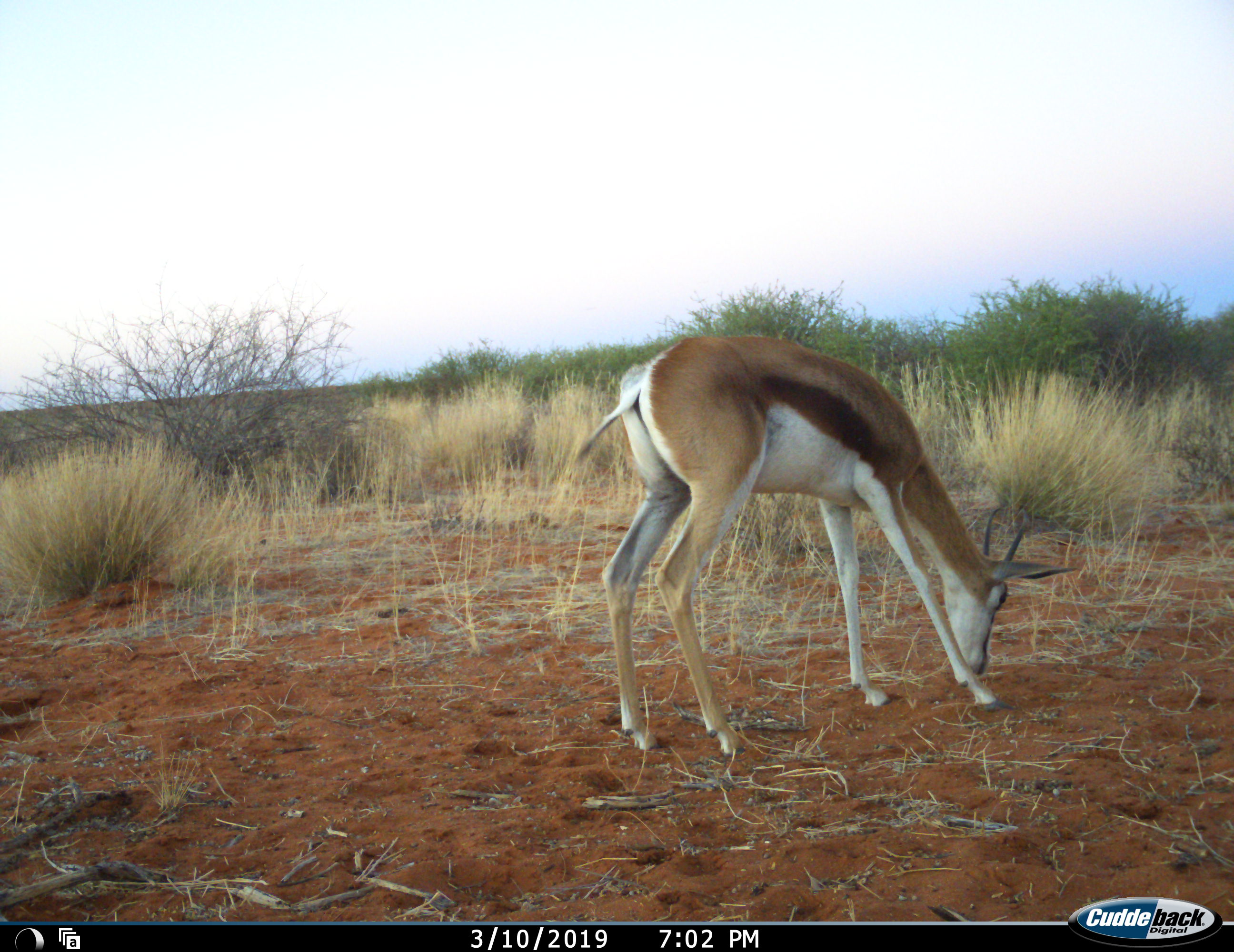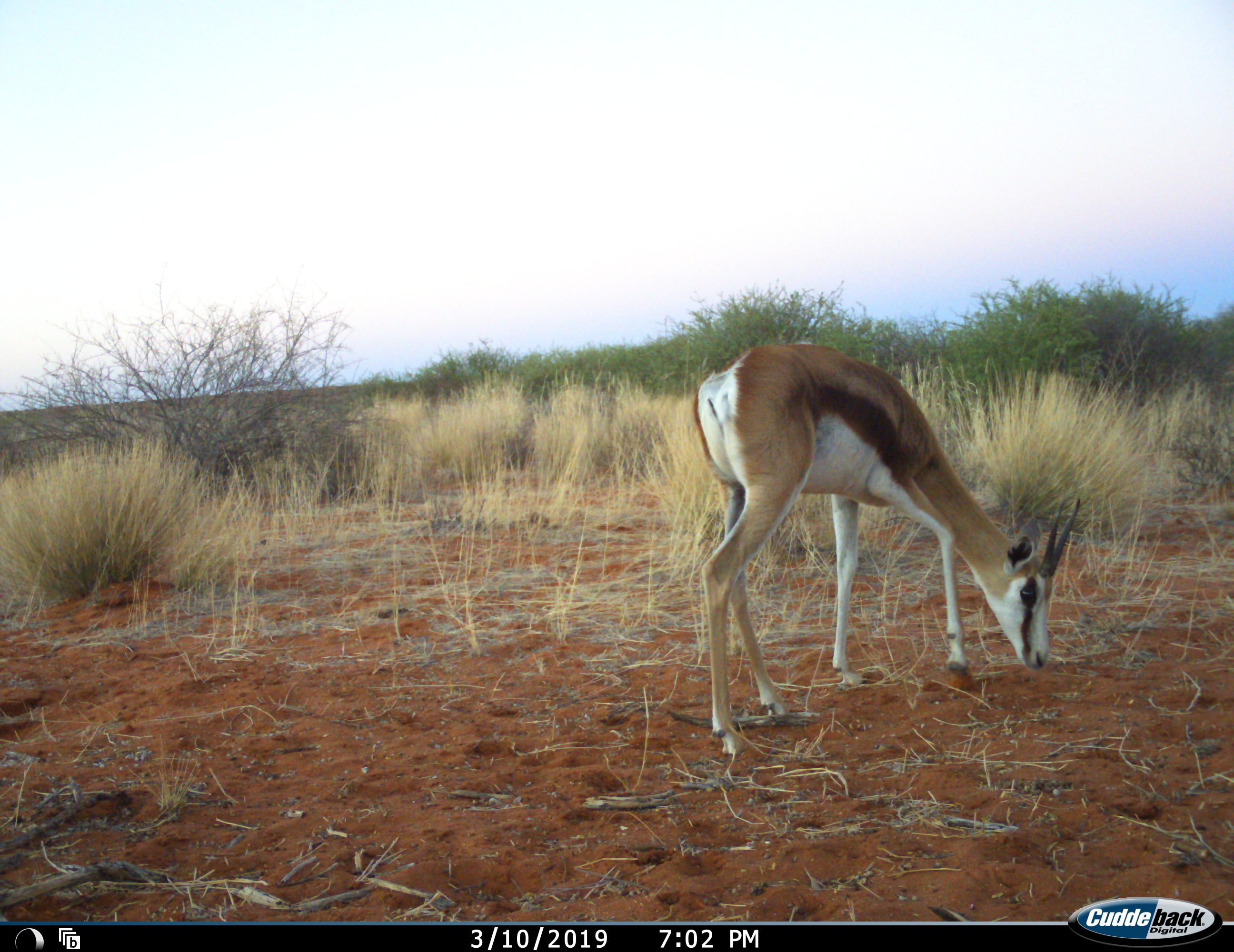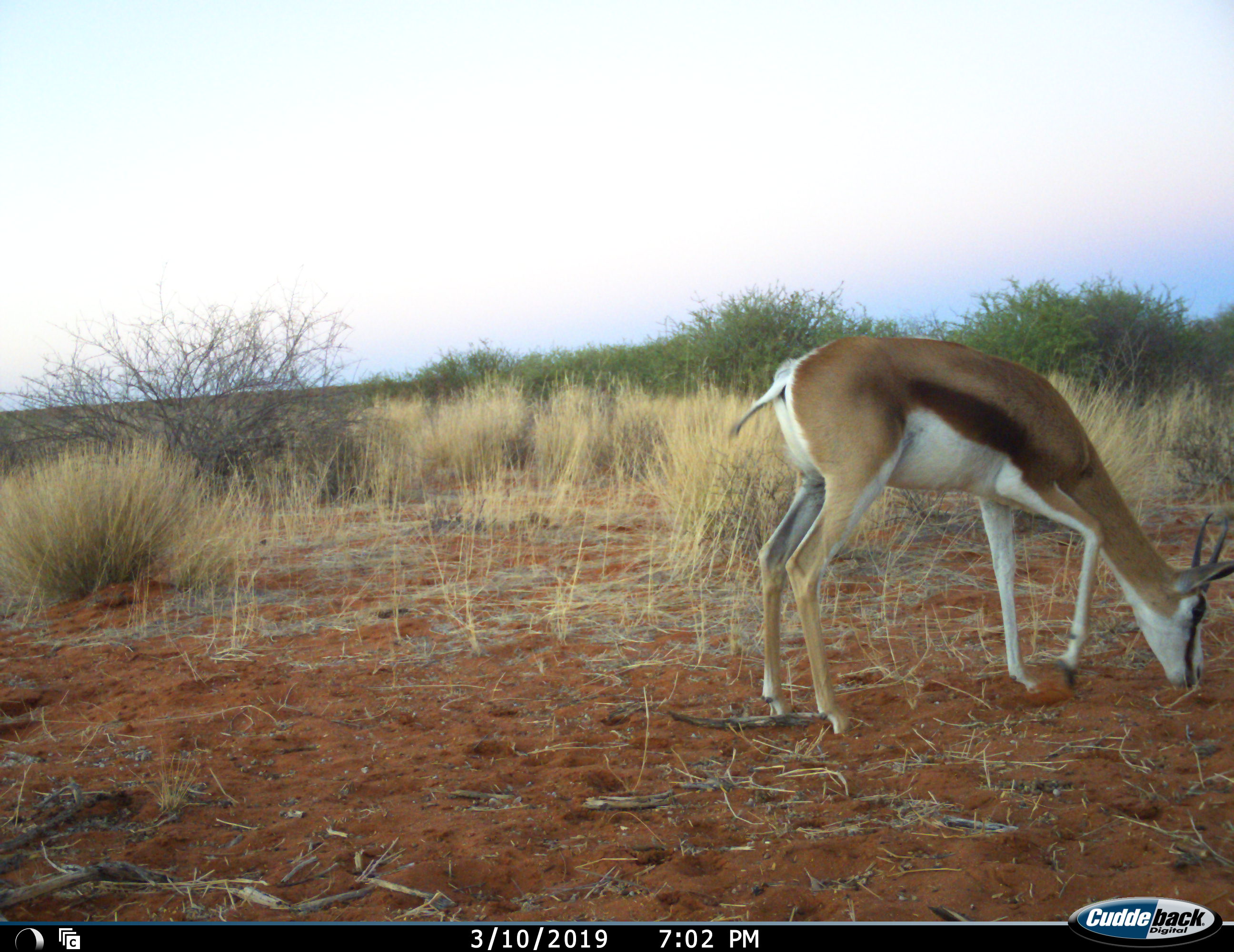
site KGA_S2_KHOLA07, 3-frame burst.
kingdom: Animalia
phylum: Chordata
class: Mammalia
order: Artiodactyla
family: Bovidae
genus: Antidorcas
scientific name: Antidorcas marsupialis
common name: springbok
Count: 1.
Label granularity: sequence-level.